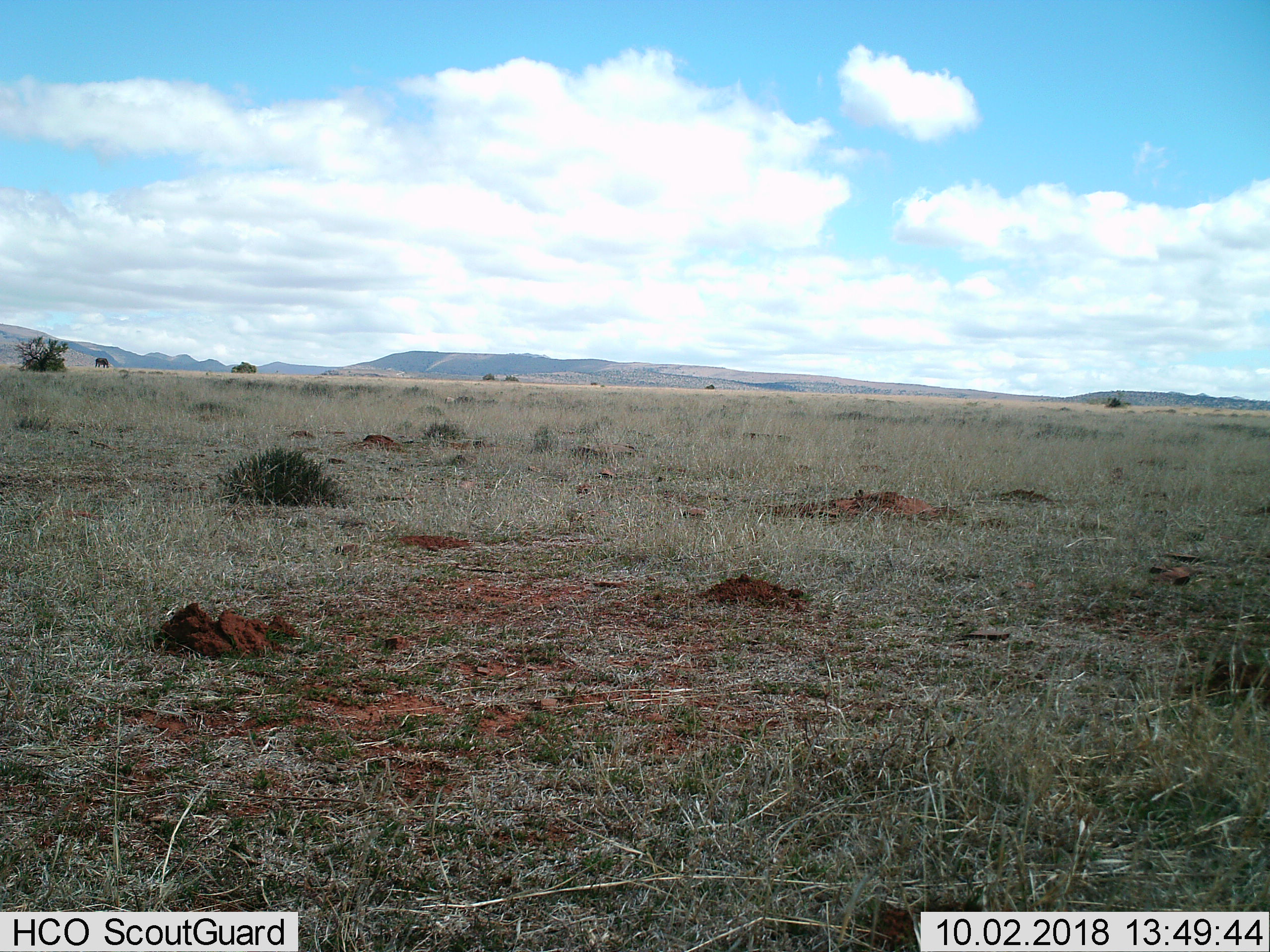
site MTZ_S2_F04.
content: unidentified animal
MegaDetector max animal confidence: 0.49